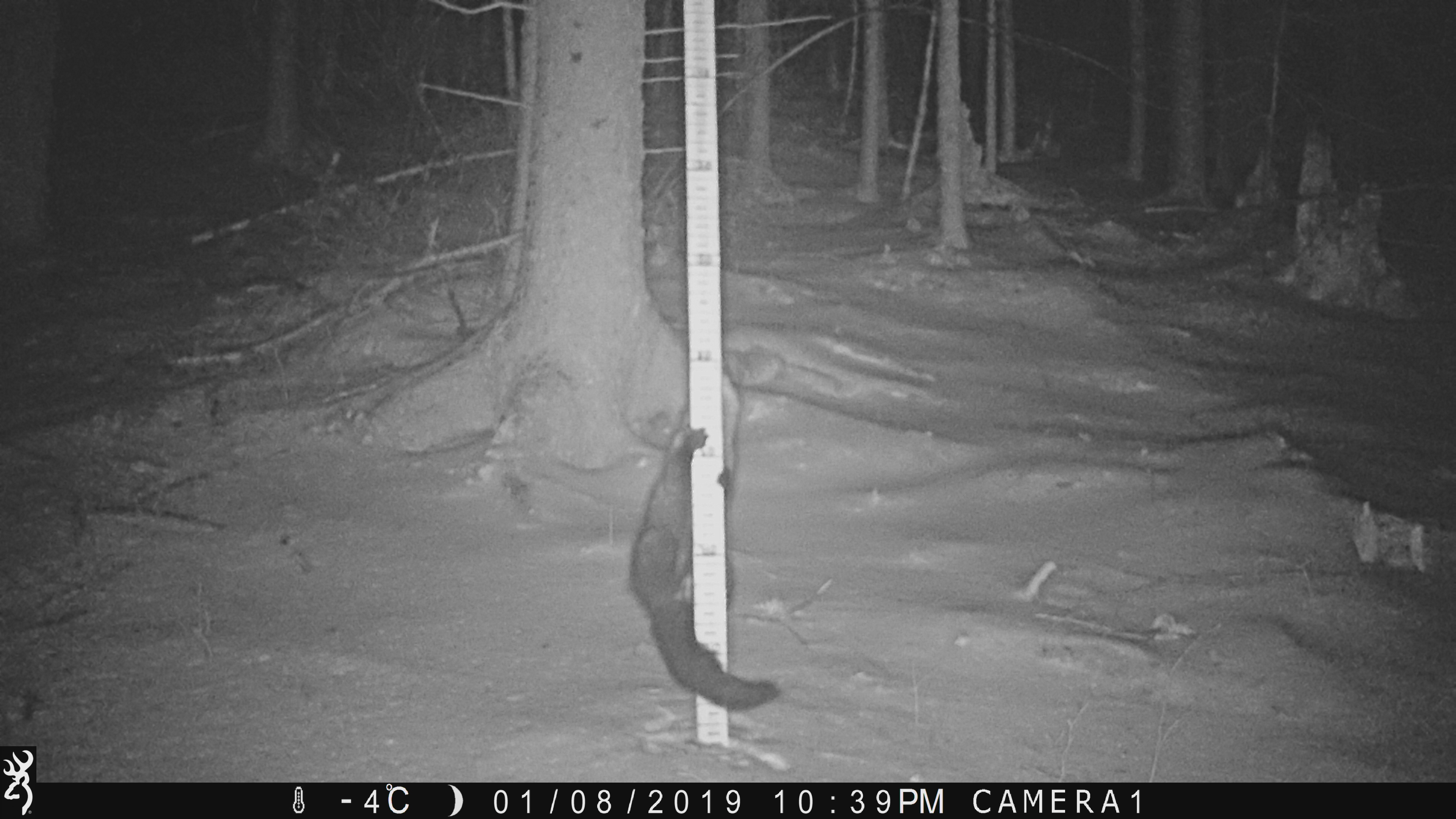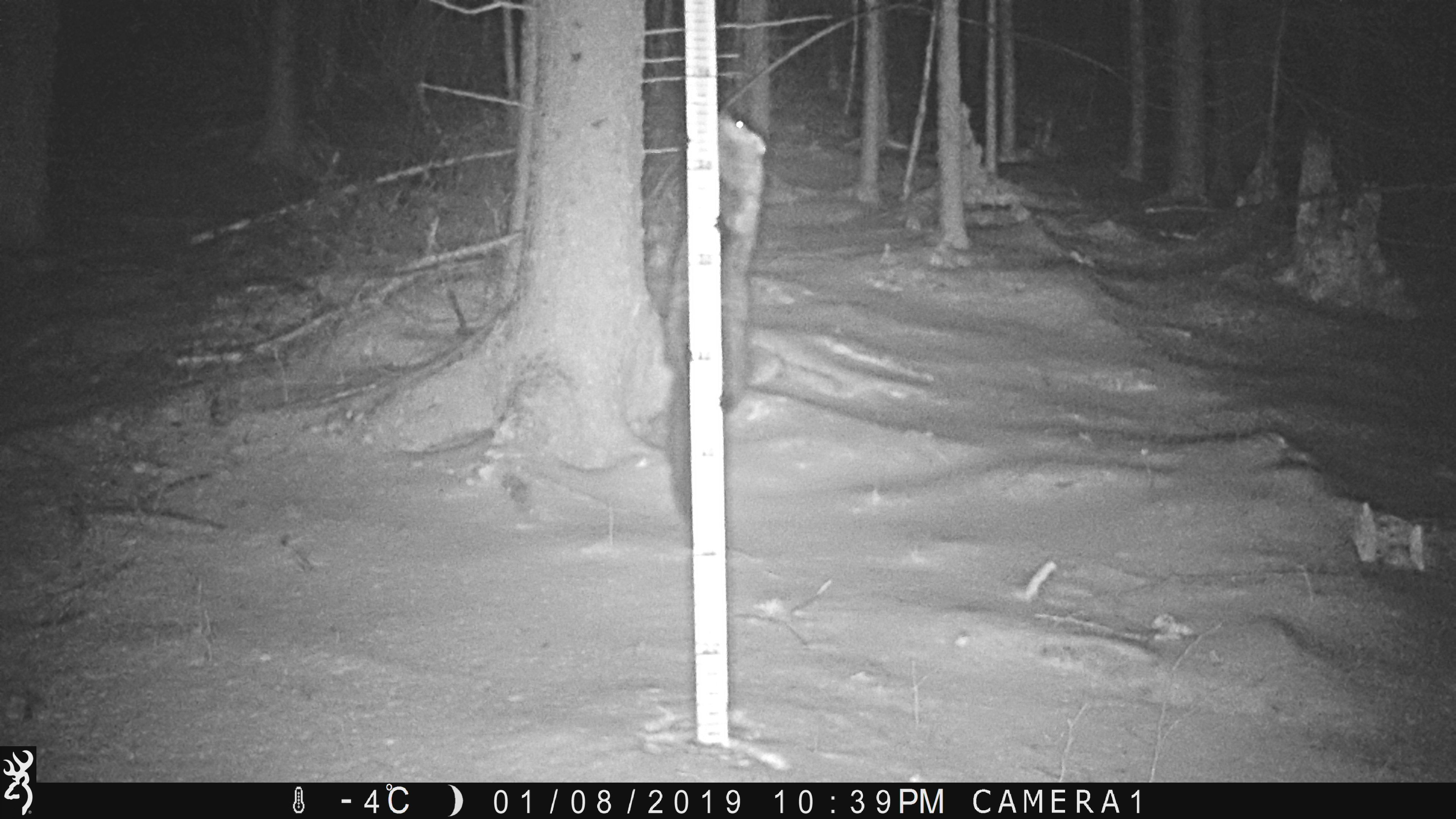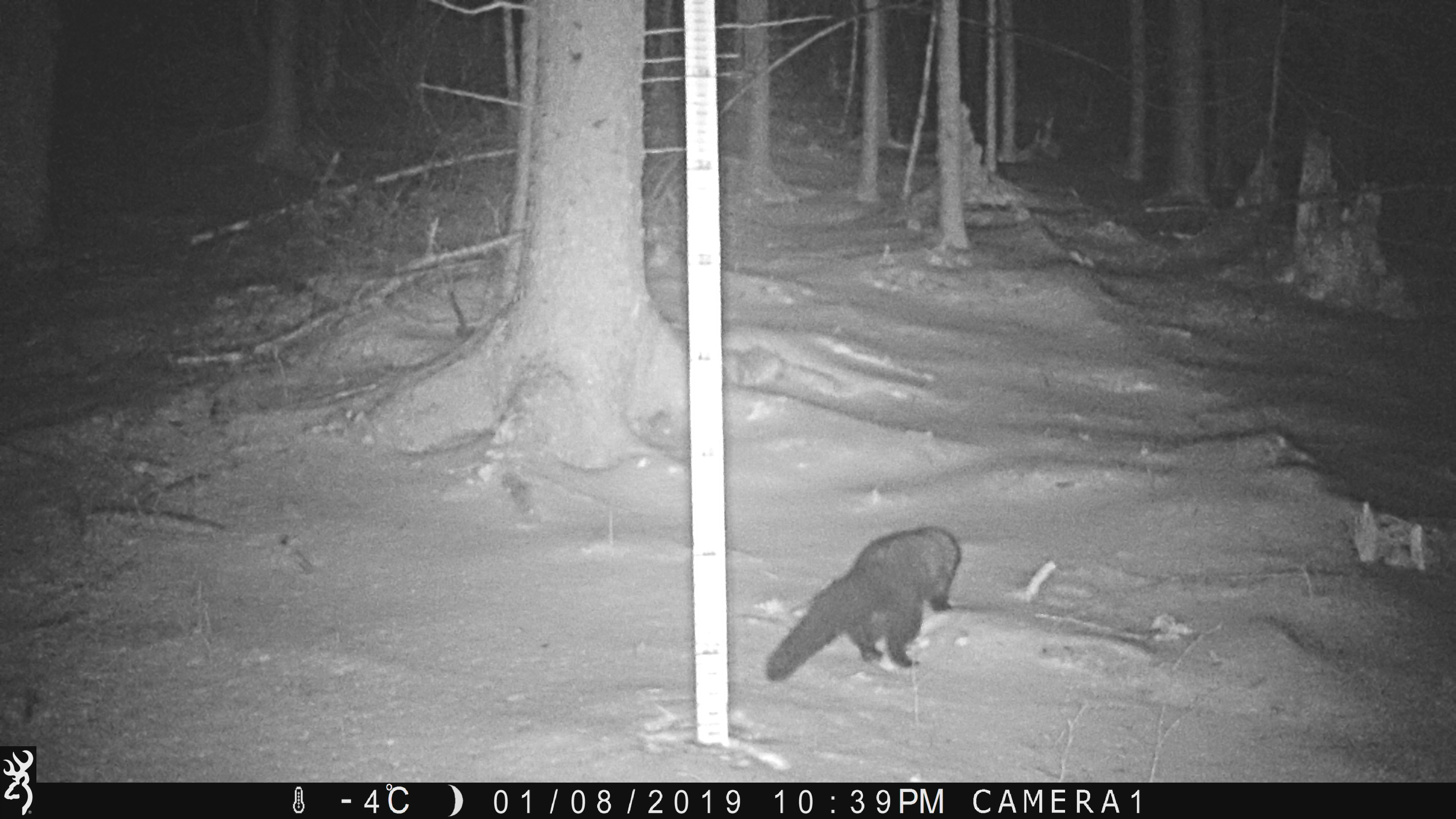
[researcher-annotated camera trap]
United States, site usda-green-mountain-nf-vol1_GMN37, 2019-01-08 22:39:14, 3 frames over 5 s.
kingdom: Animalia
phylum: Chordata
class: Mammalia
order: Carnivora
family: Mustelidae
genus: Pekania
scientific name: Pekania pennanti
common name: fisher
Fisher (Pekania pennanti).